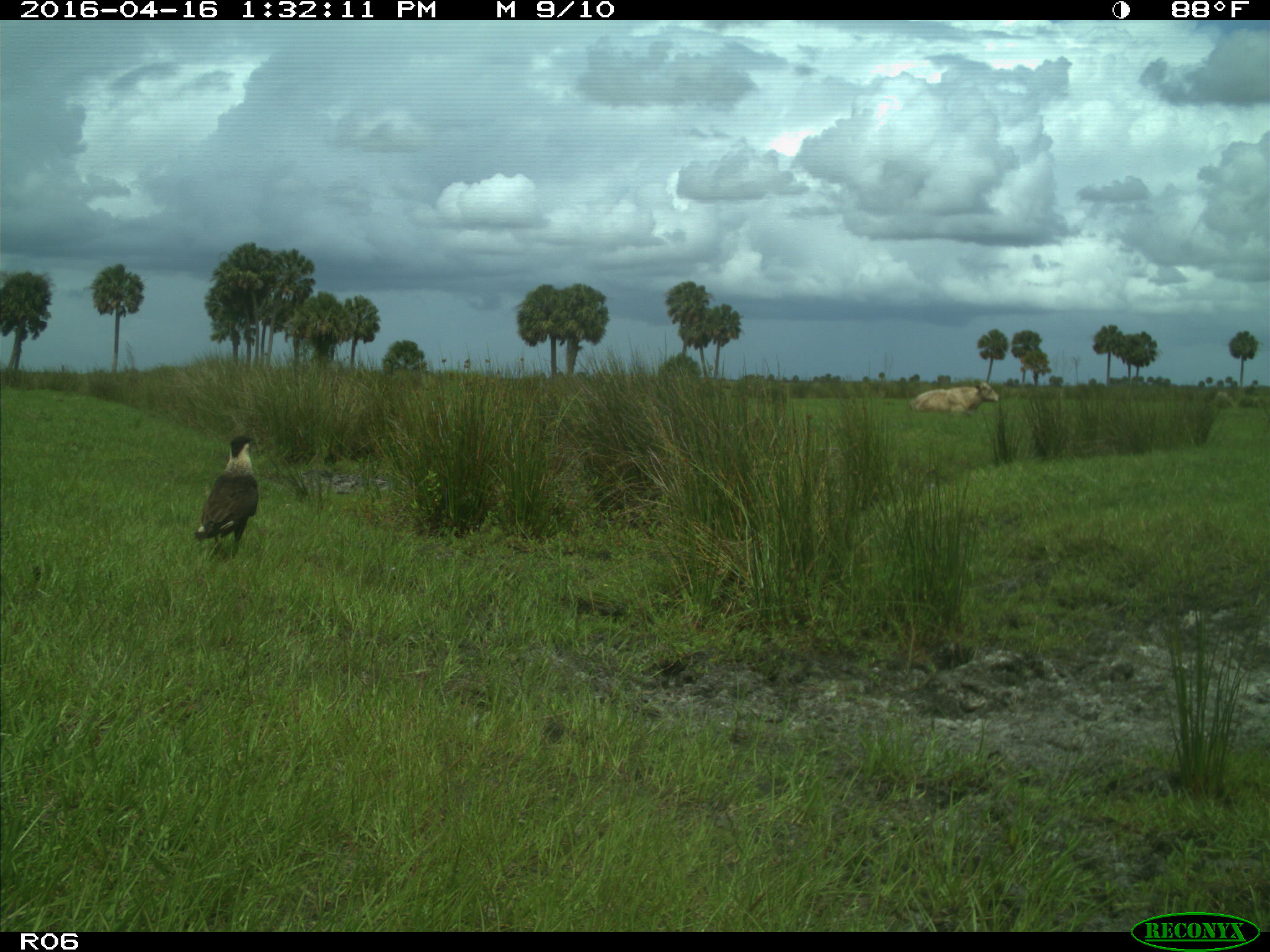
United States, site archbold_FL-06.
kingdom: Animalia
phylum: Chordata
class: Mammalia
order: Artiodactyla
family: Bovidae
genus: Bos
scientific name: Bos taurus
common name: domestic cow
Bos taurus (domestic cow).